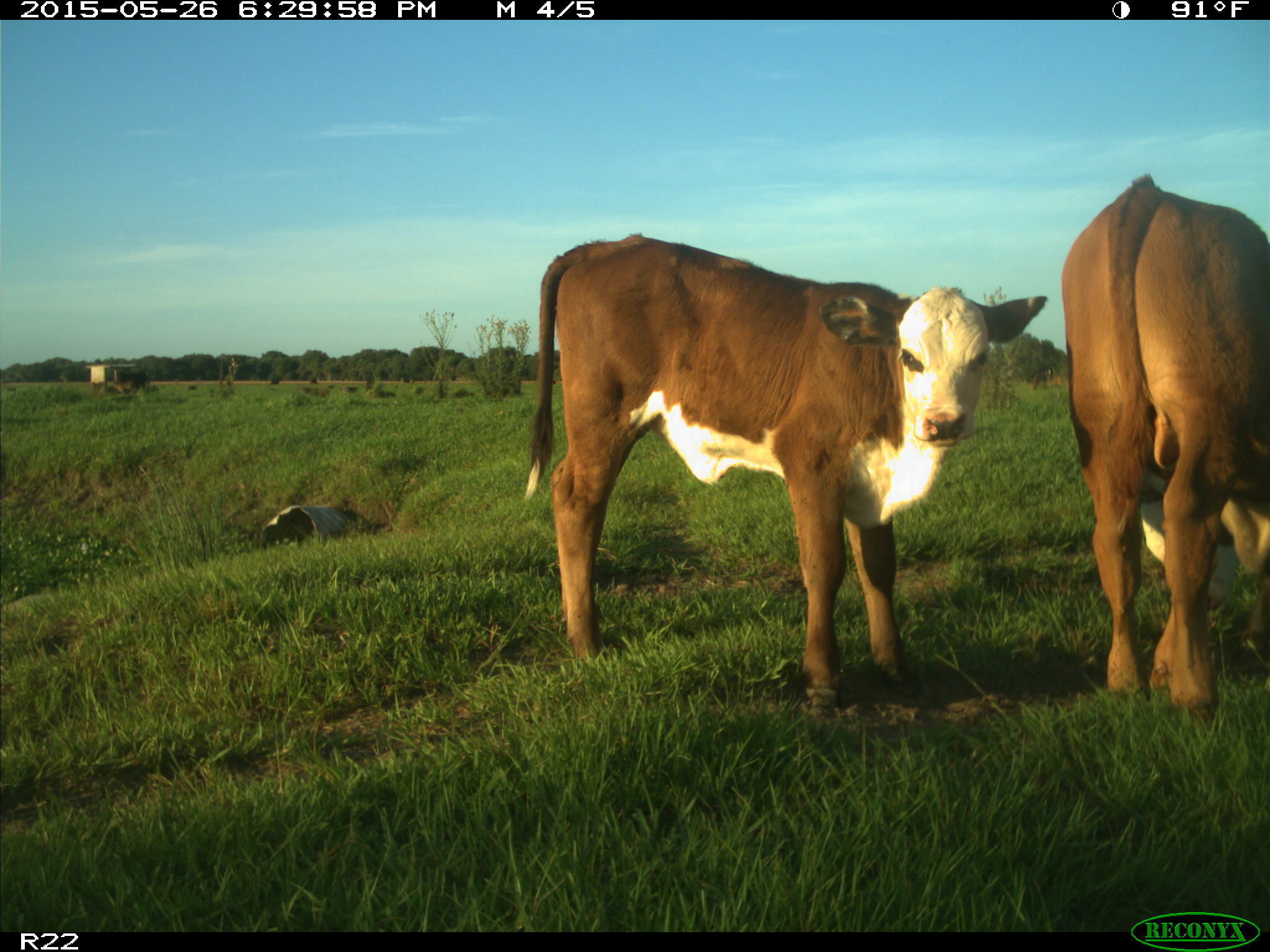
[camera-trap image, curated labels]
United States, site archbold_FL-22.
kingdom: Animalia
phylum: Chordata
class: Mammalia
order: Artiodactyla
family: Bovidae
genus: Bos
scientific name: Bos taurus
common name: domestic cow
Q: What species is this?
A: Bos taurus (domestic cow).